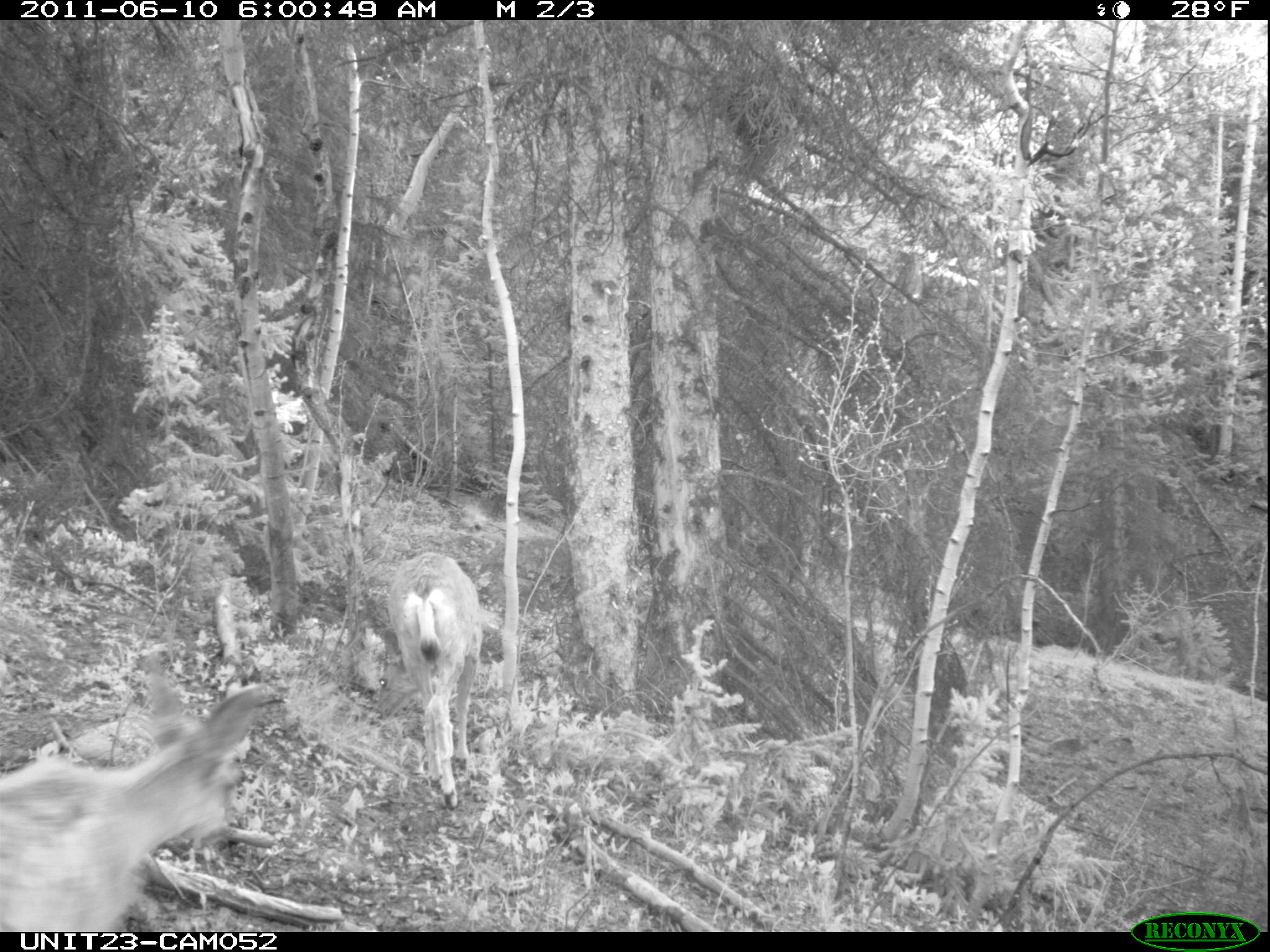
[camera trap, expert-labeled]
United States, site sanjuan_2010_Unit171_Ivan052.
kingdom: Animalia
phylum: Chordata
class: Mammalia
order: Artiodactyla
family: Cervidae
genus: Odocoileus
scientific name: Odocoileus hemionus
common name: mule deer